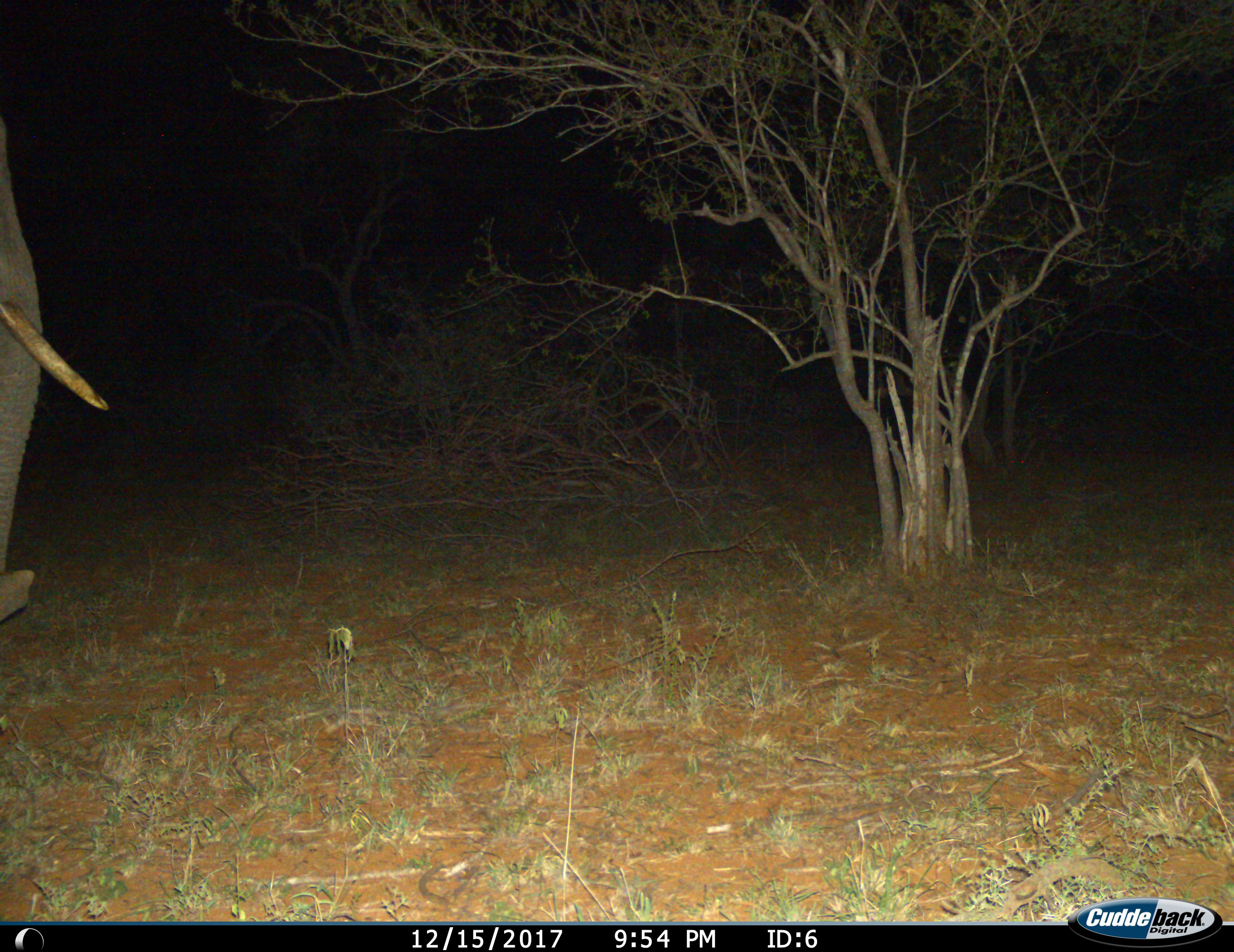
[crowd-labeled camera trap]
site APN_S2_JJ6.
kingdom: Animalia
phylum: Chordata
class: Mammalia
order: Proboscidea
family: Elephantidae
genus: Loxodonta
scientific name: Loxodonta africana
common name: african bush elephant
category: elephant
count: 1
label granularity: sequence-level